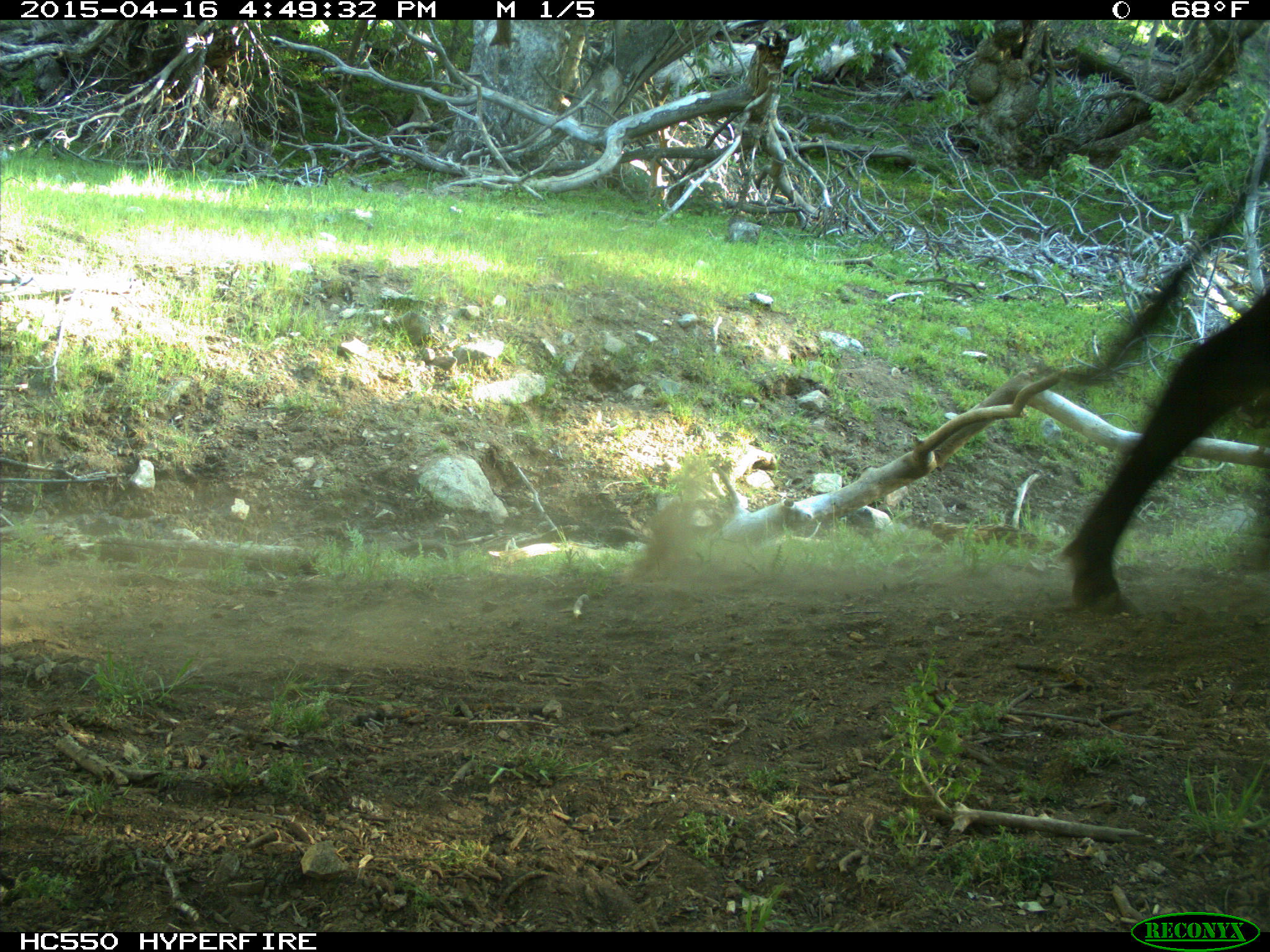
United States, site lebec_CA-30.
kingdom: Animalia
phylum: Chordata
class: Mammalia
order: Artiodactyla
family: Bovidae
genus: Bos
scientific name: Bos taurus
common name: domestic cow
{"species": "Bos taurus (domestic cow)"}